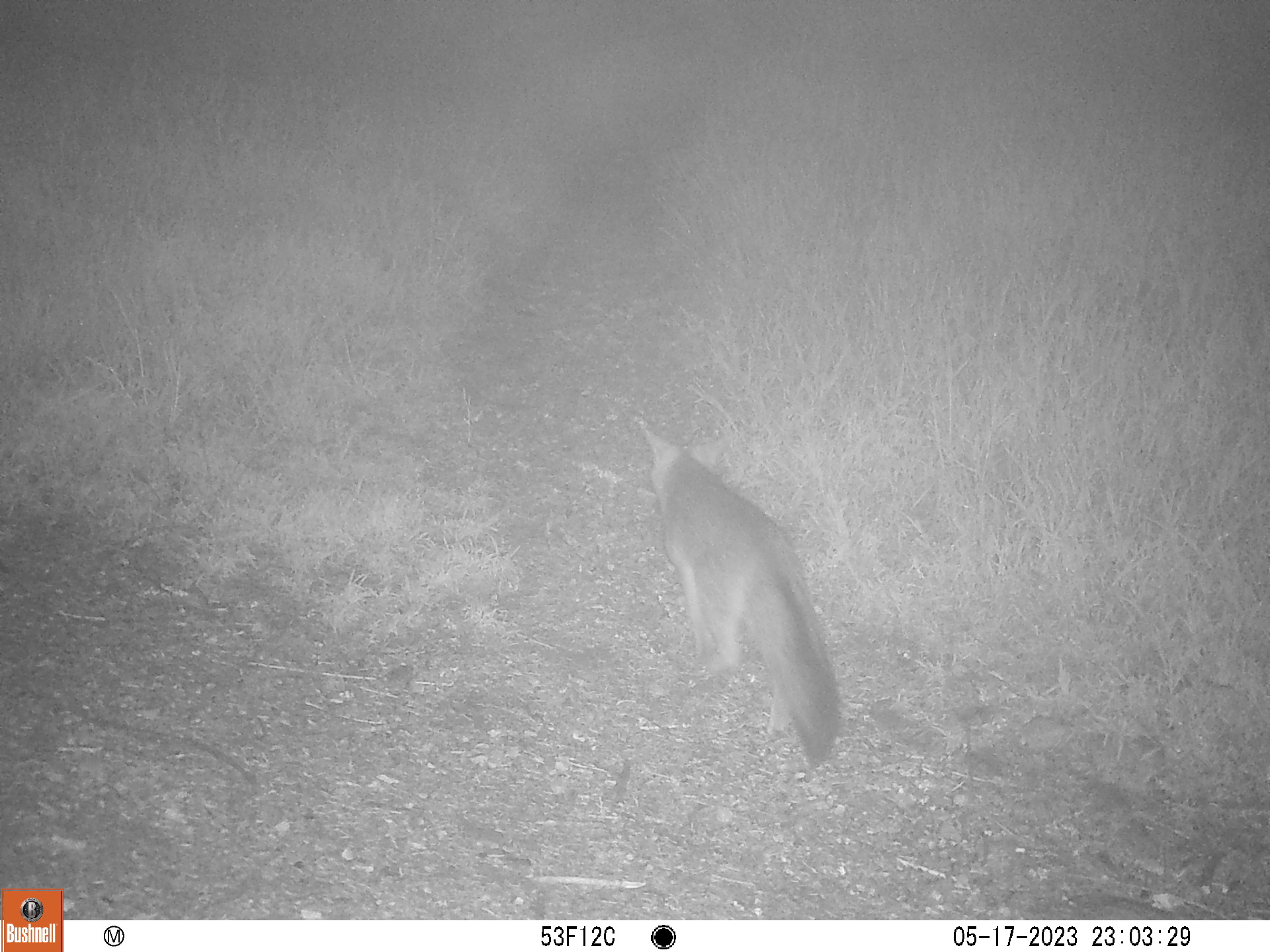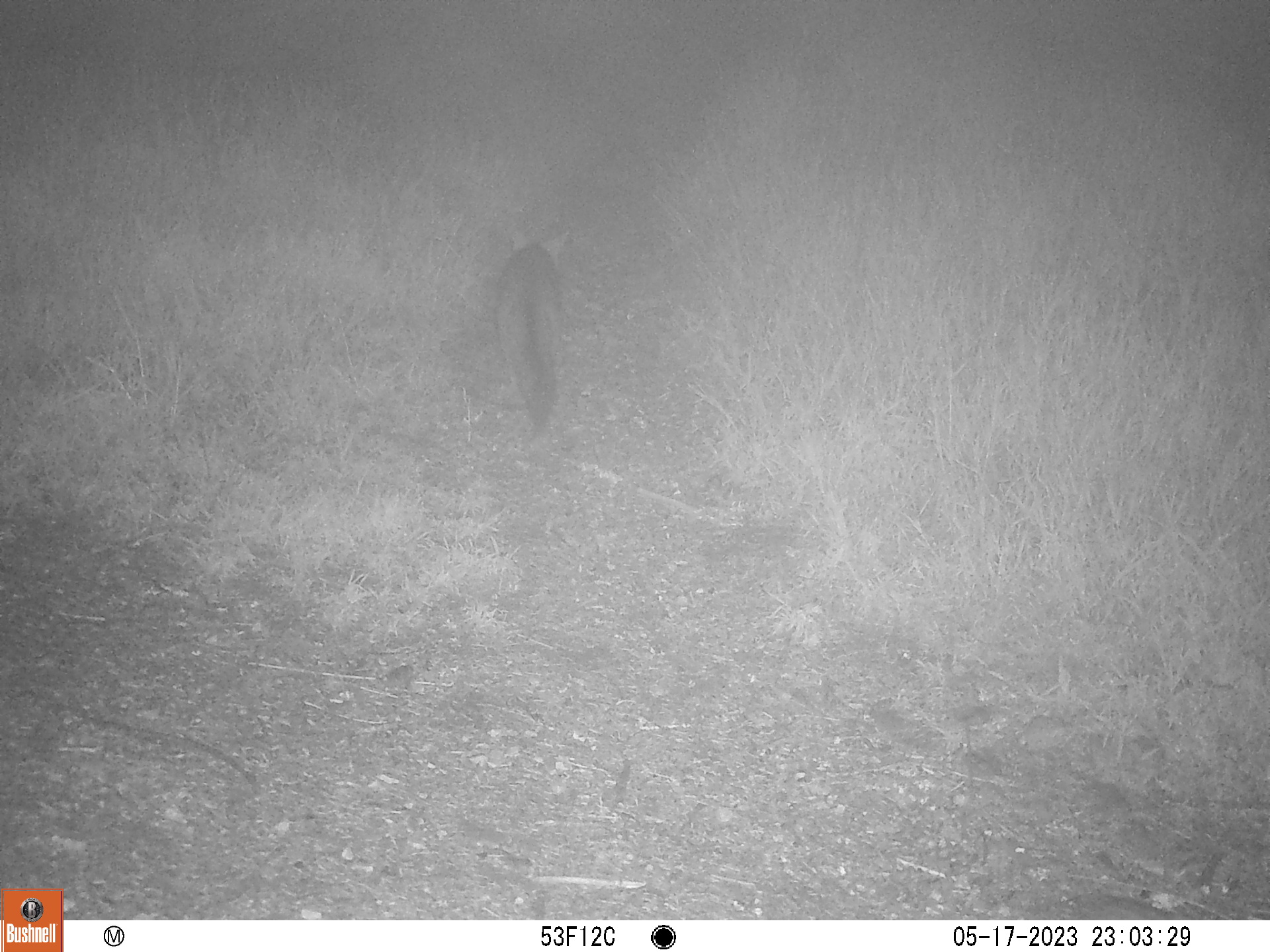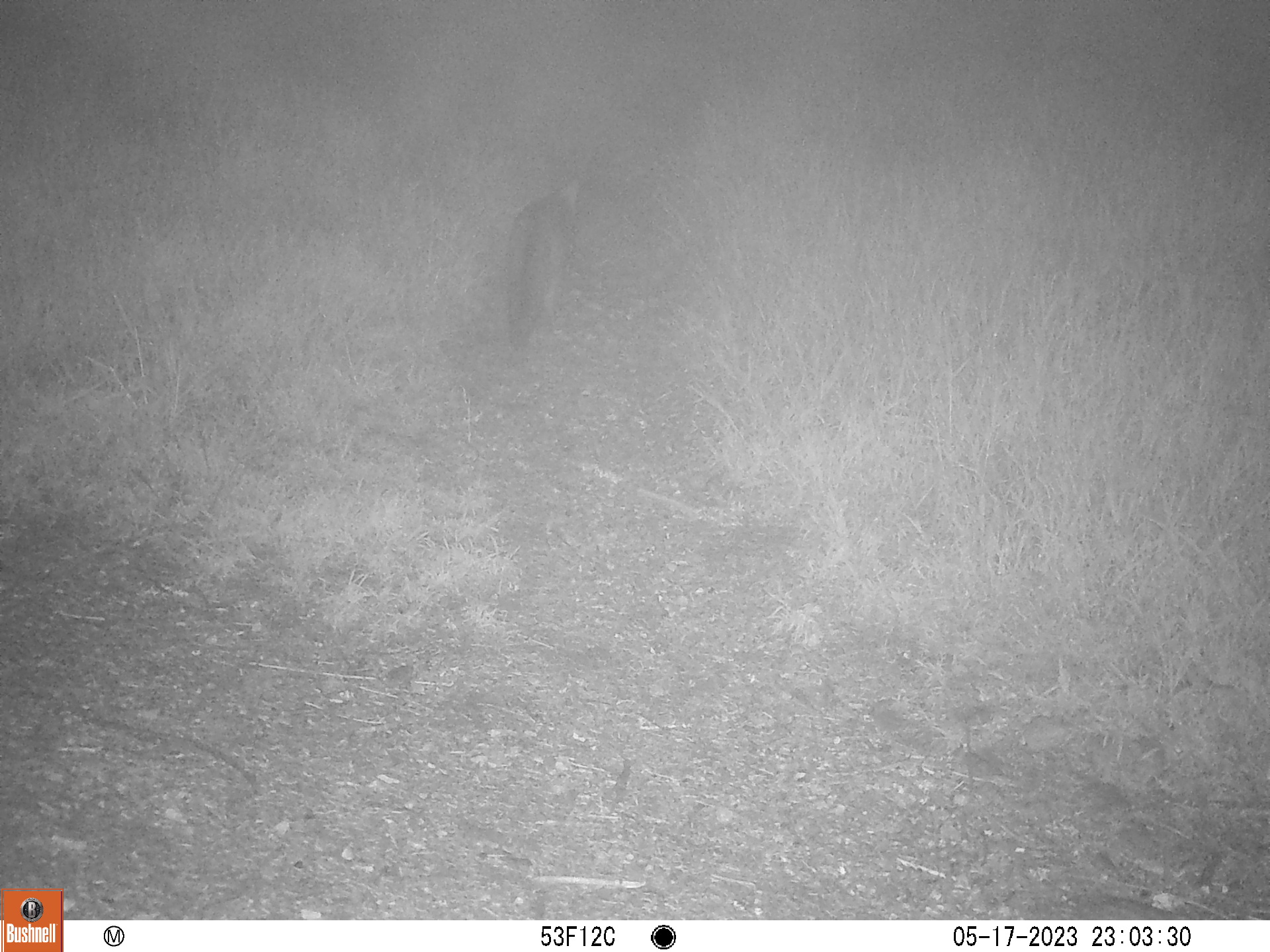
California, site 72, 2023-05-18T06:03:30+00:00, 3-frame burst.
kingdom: Animalia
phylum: Chordata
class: Mammalia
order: Carnivora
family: Canidae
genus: Urocyon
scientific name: Urocyon cinereoargenteus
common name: gray fox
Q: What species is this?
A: Gray fox (Urocyon cinereoargenteus).